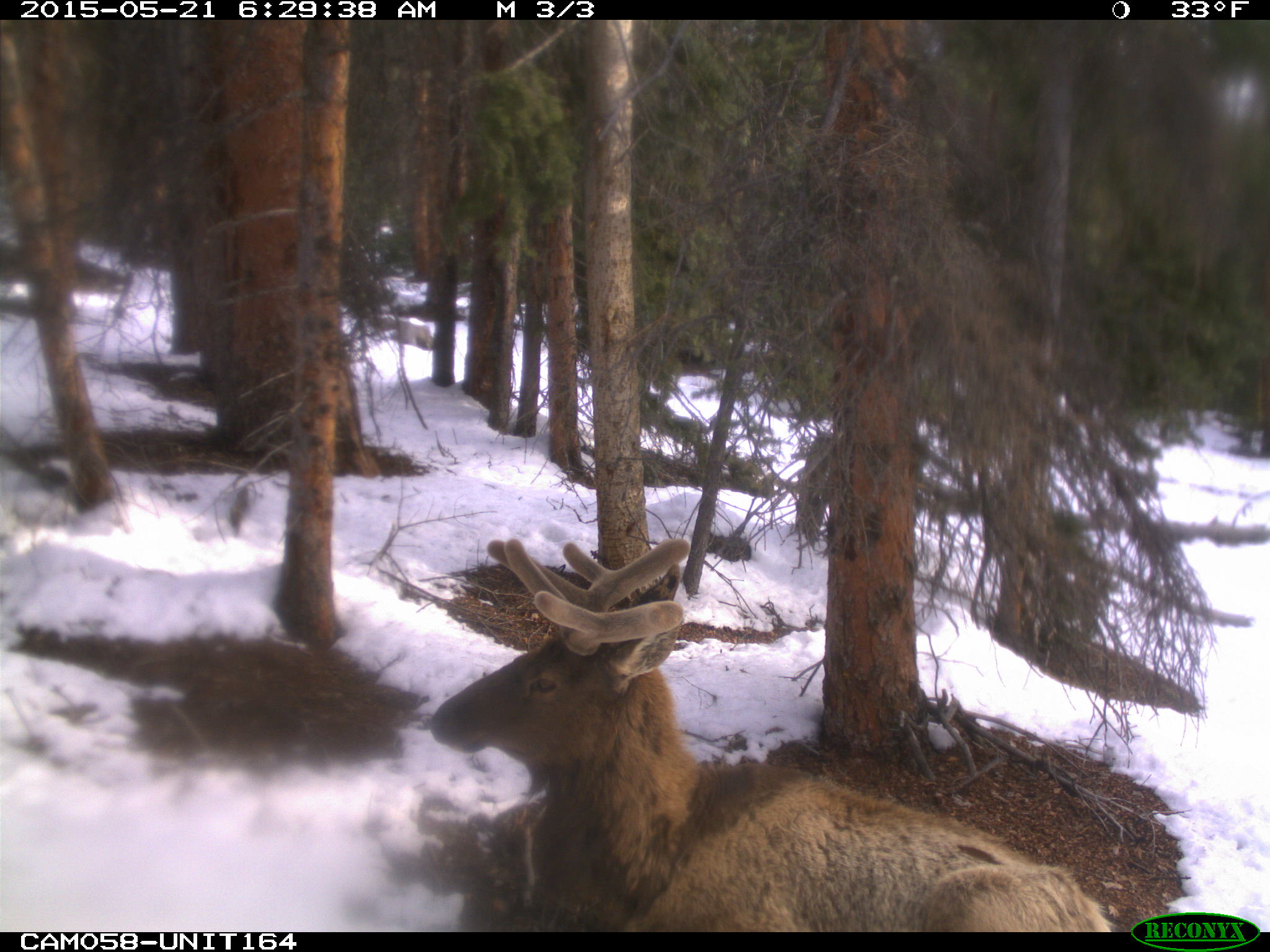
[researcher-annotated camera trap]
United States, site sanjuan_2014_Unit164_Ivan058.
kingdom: Animalia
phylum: Chordata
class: Mammalia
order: Artiodactyla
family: Cervidae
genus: Cervus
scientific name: Cervus elaphus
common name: red deer